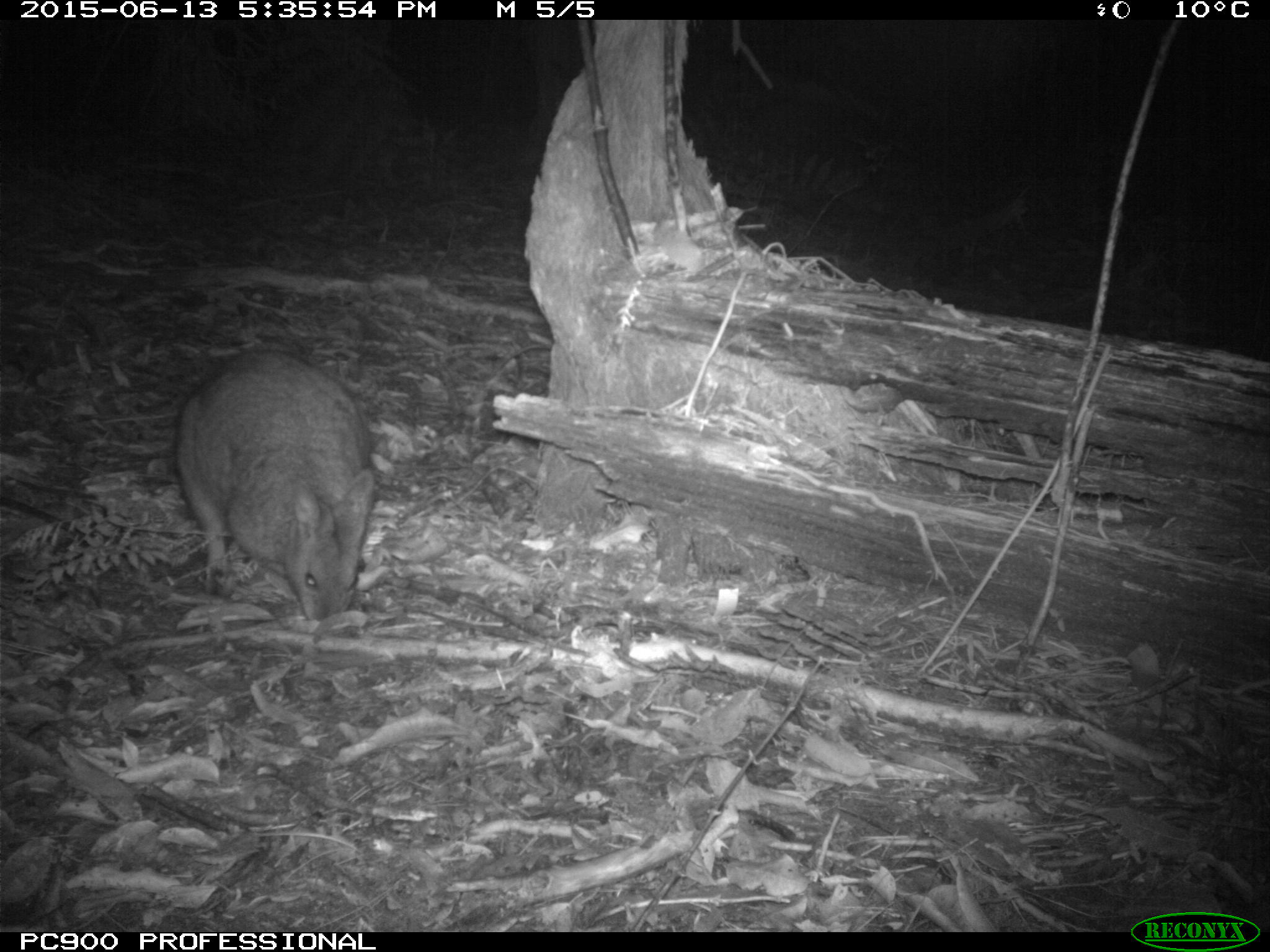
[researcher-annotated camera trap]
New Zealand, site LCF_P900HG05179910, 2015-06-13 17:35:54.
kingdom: Animalia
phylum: Chordata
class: Mammalia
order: Diprotodontia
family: Macropodidae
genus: Notamacropus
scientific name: Notamacropus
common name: wallaby